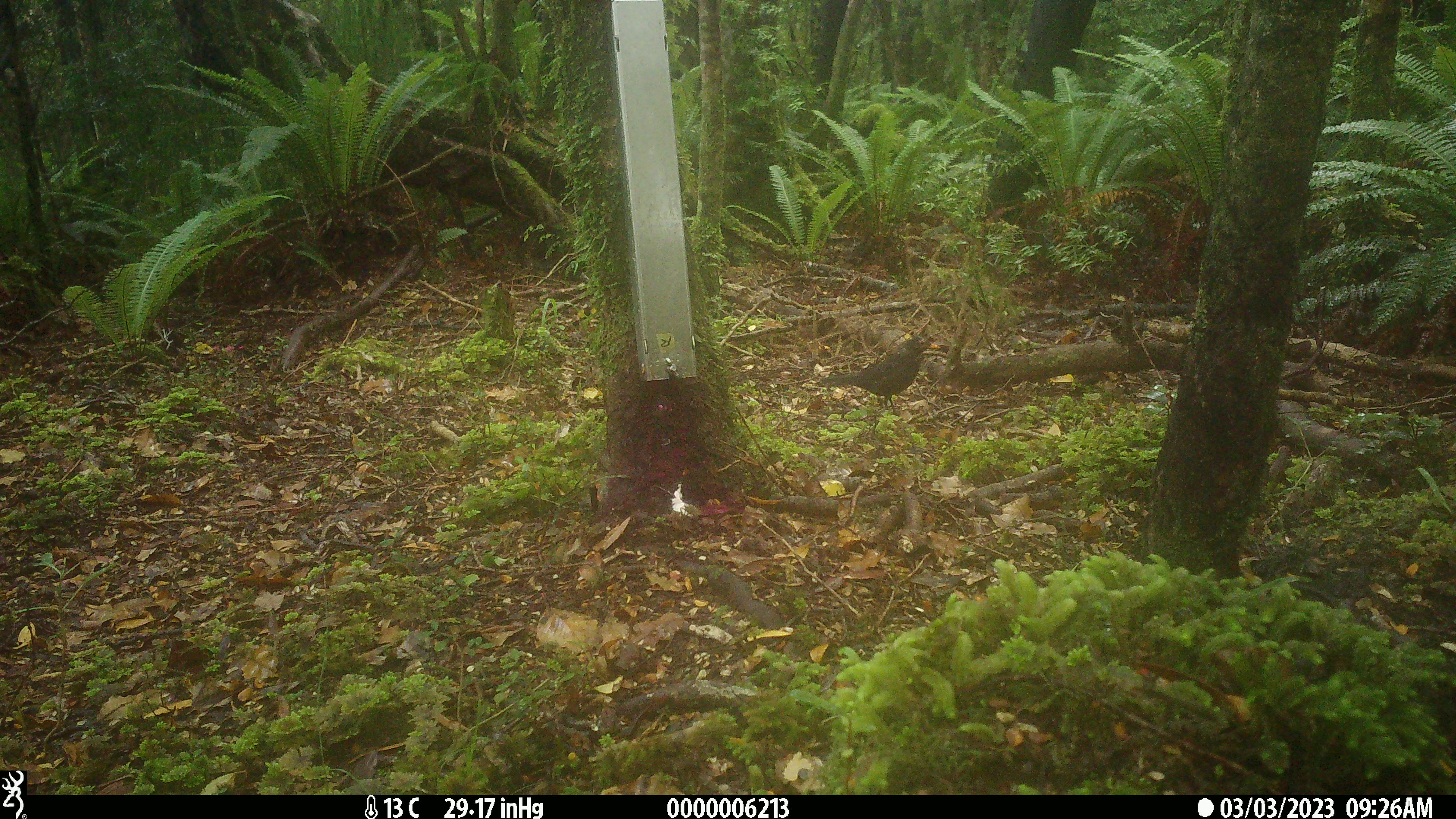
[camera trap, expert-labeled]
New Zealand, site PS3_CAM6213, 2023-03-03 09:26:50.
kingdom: Animalia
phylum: Chordata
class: Aves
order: Passeriformes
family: Turdidae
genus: Turdus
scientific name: Turdus merula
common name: eurasian blackbird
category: blackbird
Blackbird (eurasian blackbird) (Turdus merula).